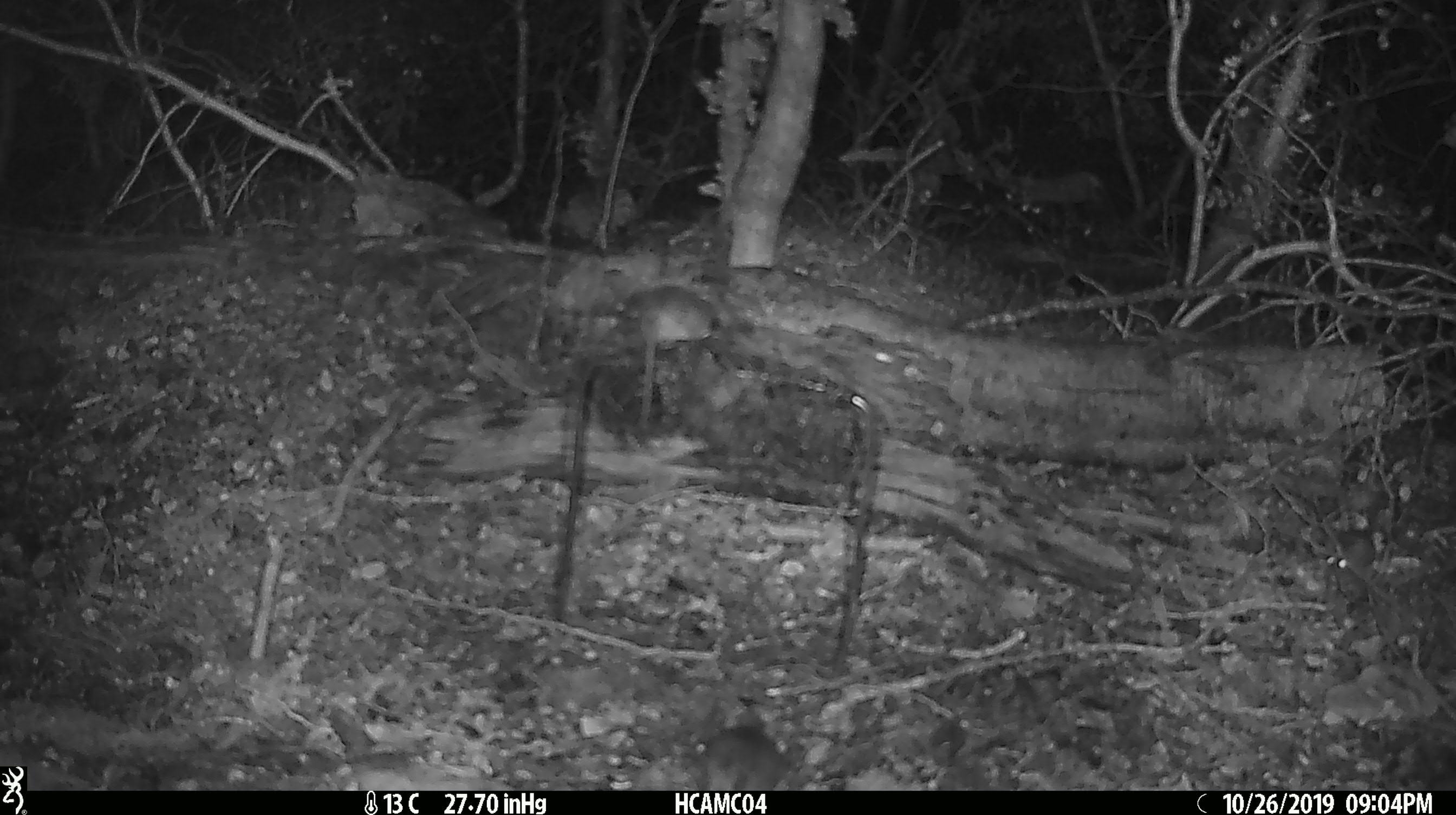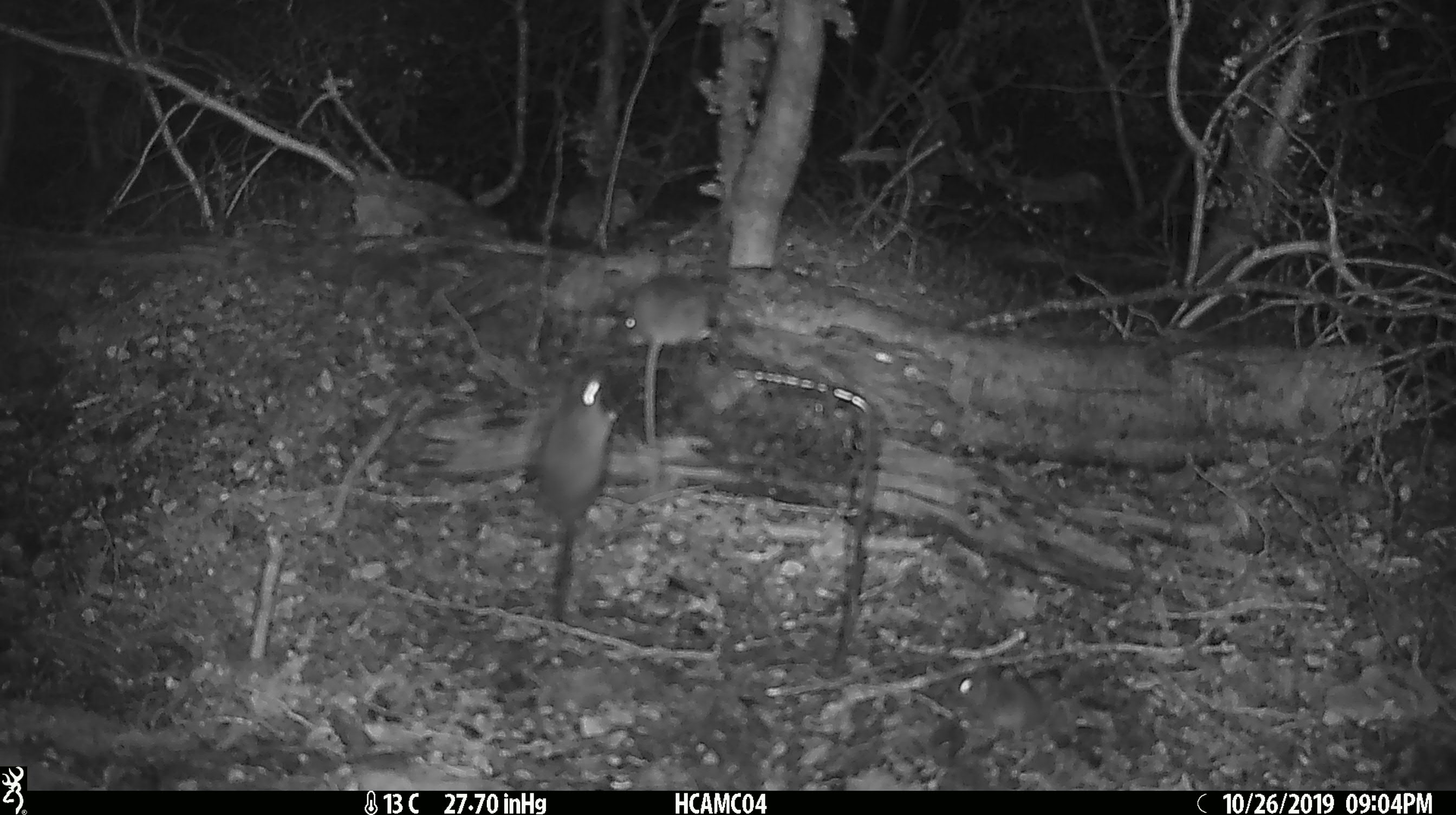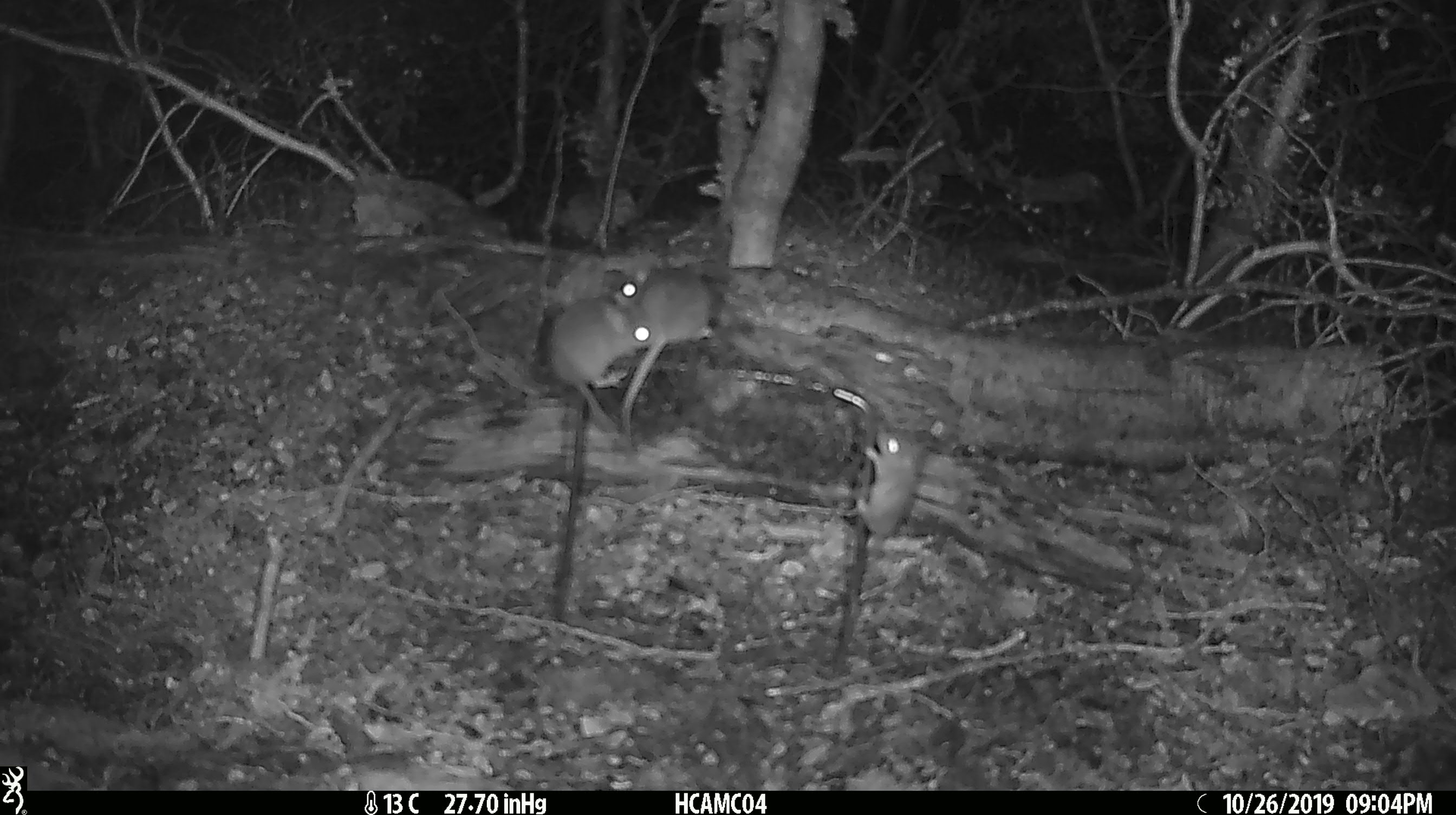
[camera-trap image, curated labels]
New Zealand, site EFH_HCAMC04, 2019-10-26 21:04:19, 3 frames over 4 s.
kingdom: Animalia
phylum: Chordata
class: Mammalia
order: Rodentia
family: Muridae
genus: Mus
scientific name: Mus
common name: mouse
Mouse (Mus).